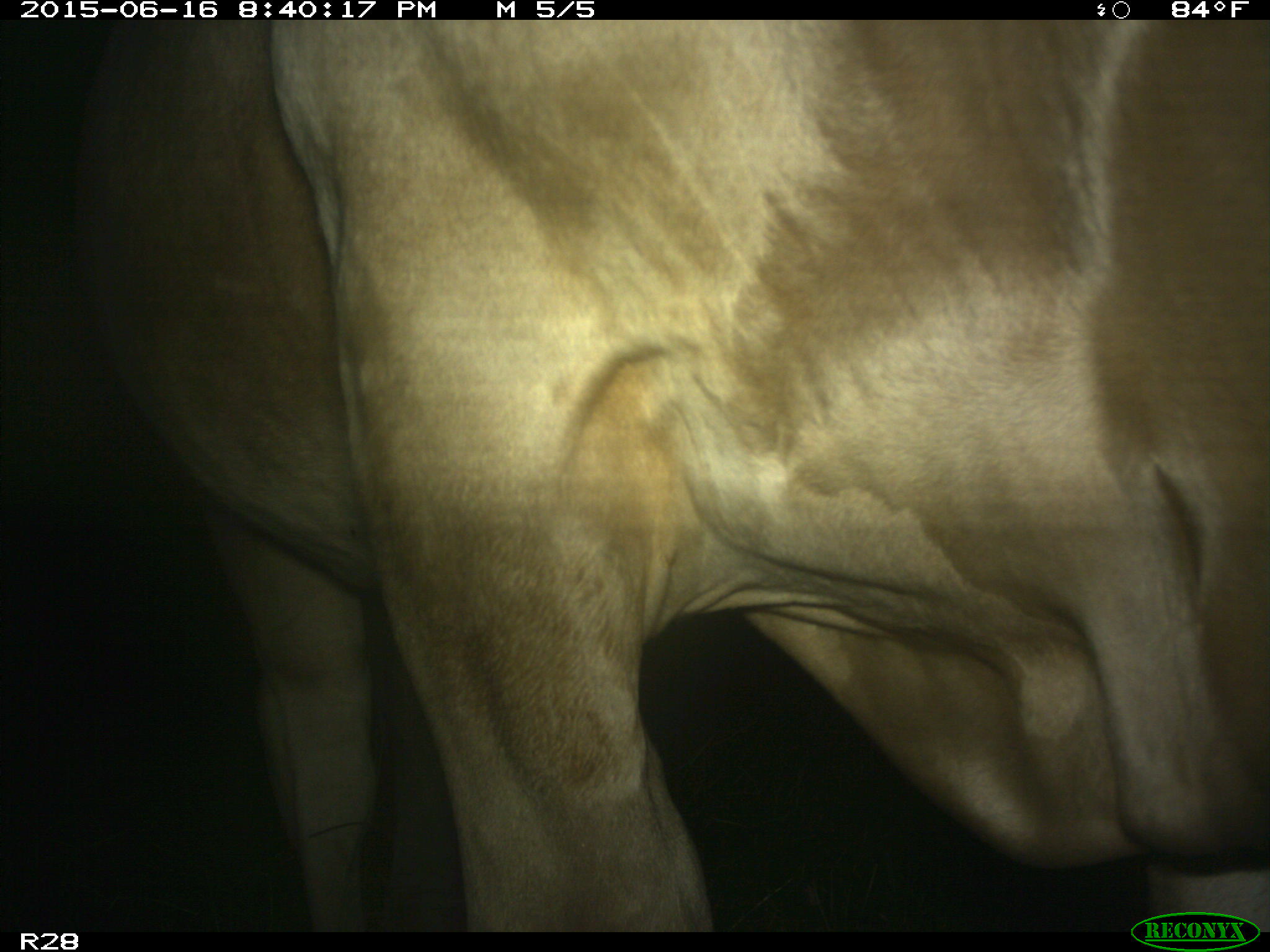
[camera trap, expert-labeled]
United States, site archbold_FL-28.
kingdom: Animalia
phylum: Chordata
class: Mammalia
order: Artiodactyla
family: Bovidae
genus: Bos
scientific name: Bos taurus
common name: domestic cow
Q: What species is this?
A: Bos taurus (domestic cow).